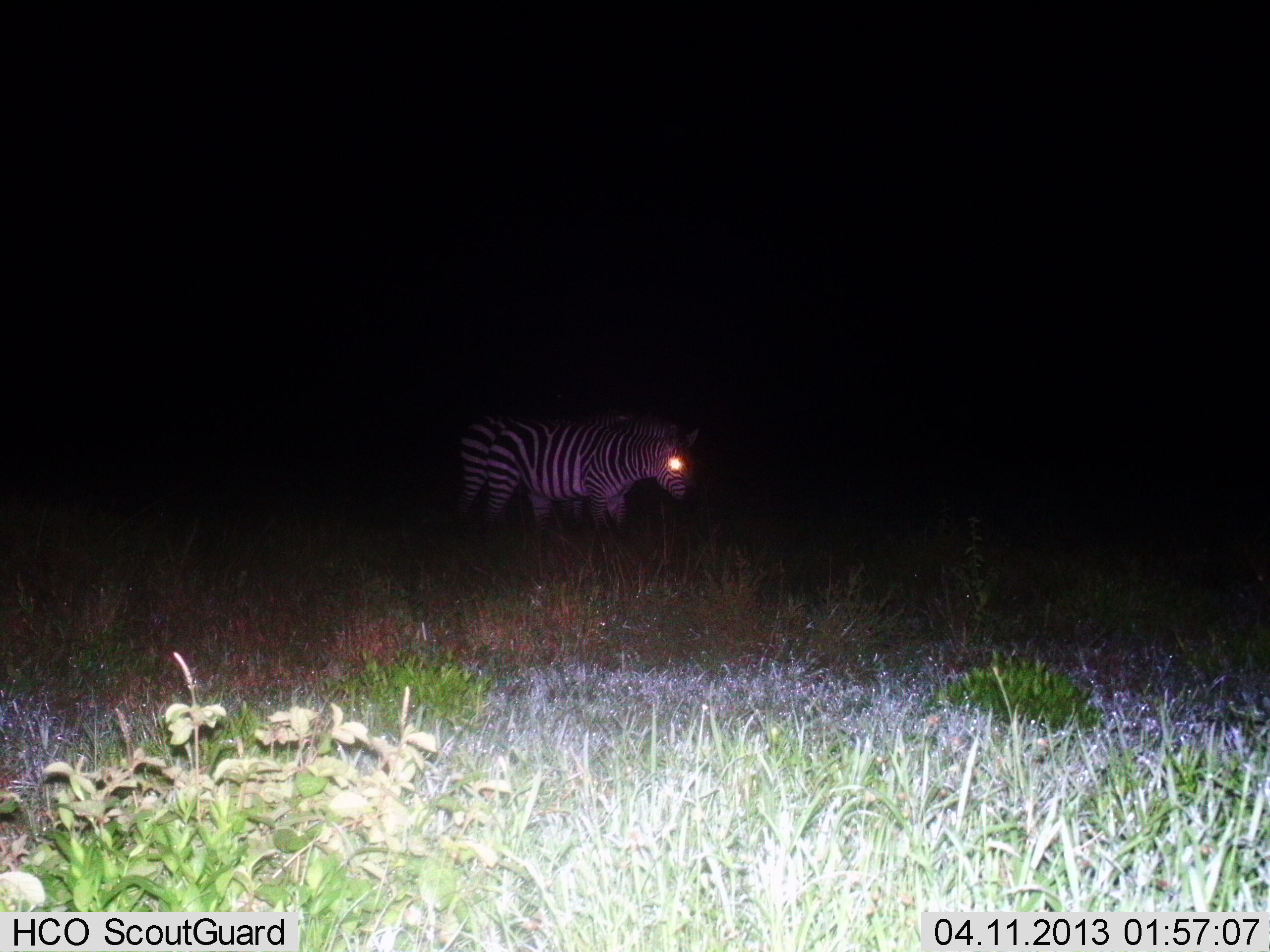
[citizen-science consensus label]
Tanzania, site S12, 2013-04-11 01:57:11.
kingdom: Animalia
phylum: Chordata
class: Mammalia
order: Perissodactyla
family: Equidae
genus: Equus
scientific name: Equus quagga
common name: plains zebra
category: zebra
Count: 2.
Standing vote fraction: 86%.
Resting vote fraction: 0%.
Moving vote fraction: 14%.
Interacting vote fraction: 0%.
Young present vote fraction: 0%.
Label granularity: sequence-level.